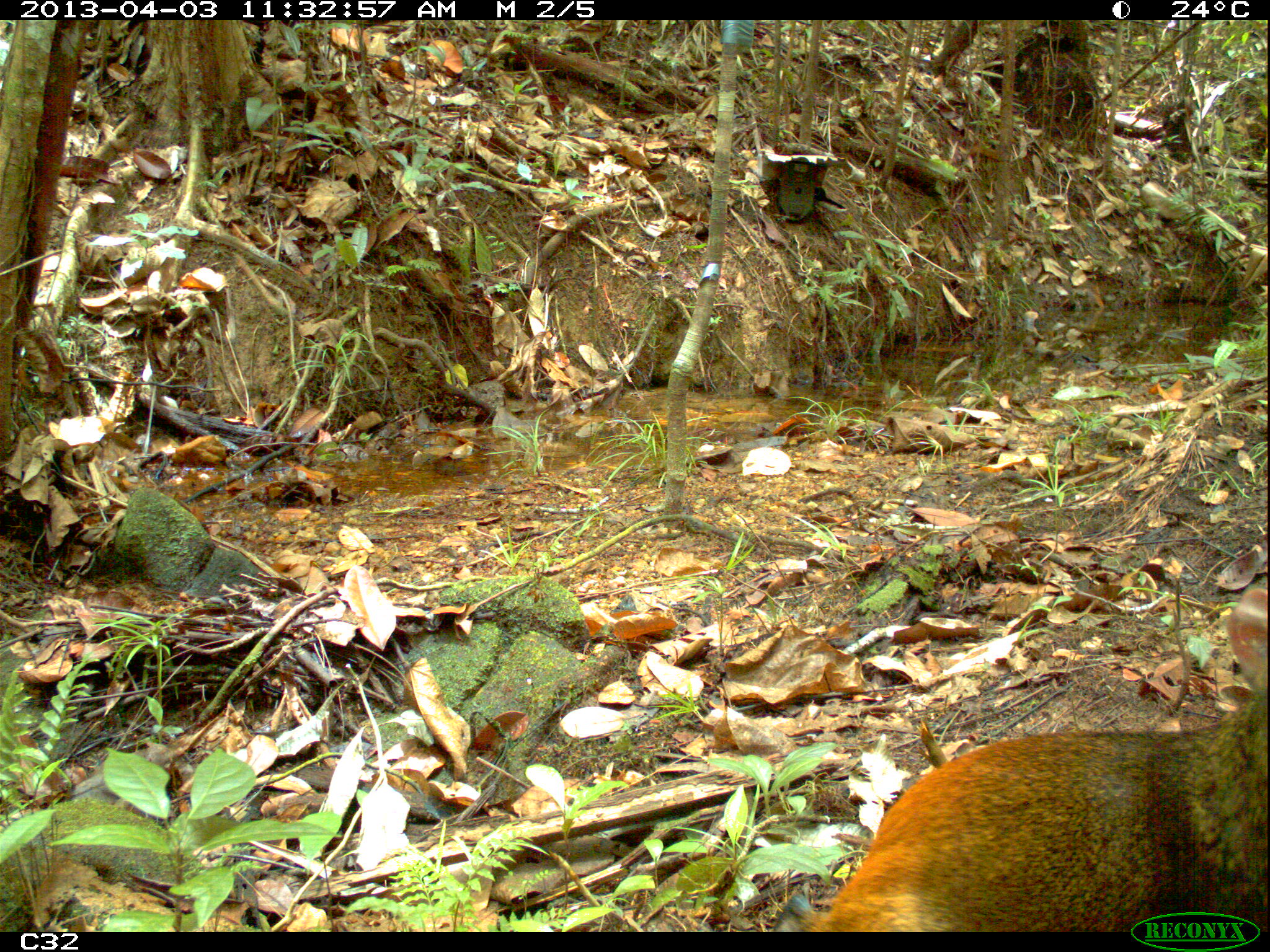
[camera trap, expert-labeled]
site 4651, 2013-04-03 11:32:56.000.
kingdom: Animalia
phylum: Chordata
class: Mammalia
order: Rodentia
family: Dasyproctidae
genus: Dasyprocta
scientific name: Dasyprocta leporina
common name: red-rumped agouti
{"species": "Dasyprocta leporina (red-rumped agouti)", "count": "1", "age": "adult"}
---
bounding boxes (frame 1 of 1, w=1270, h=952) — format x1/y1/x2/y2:
dasyprocta leporina: 777/580/1270/928